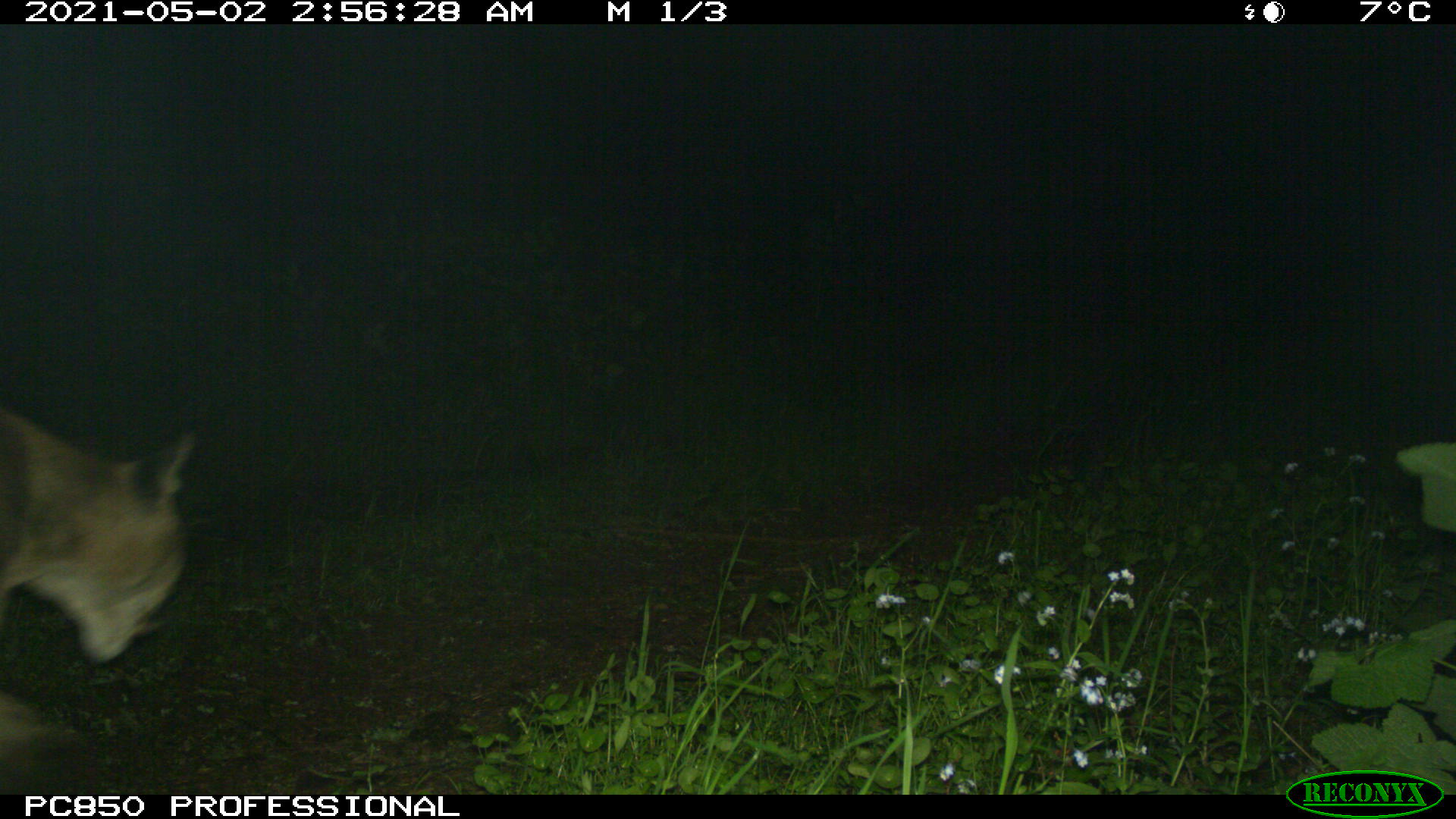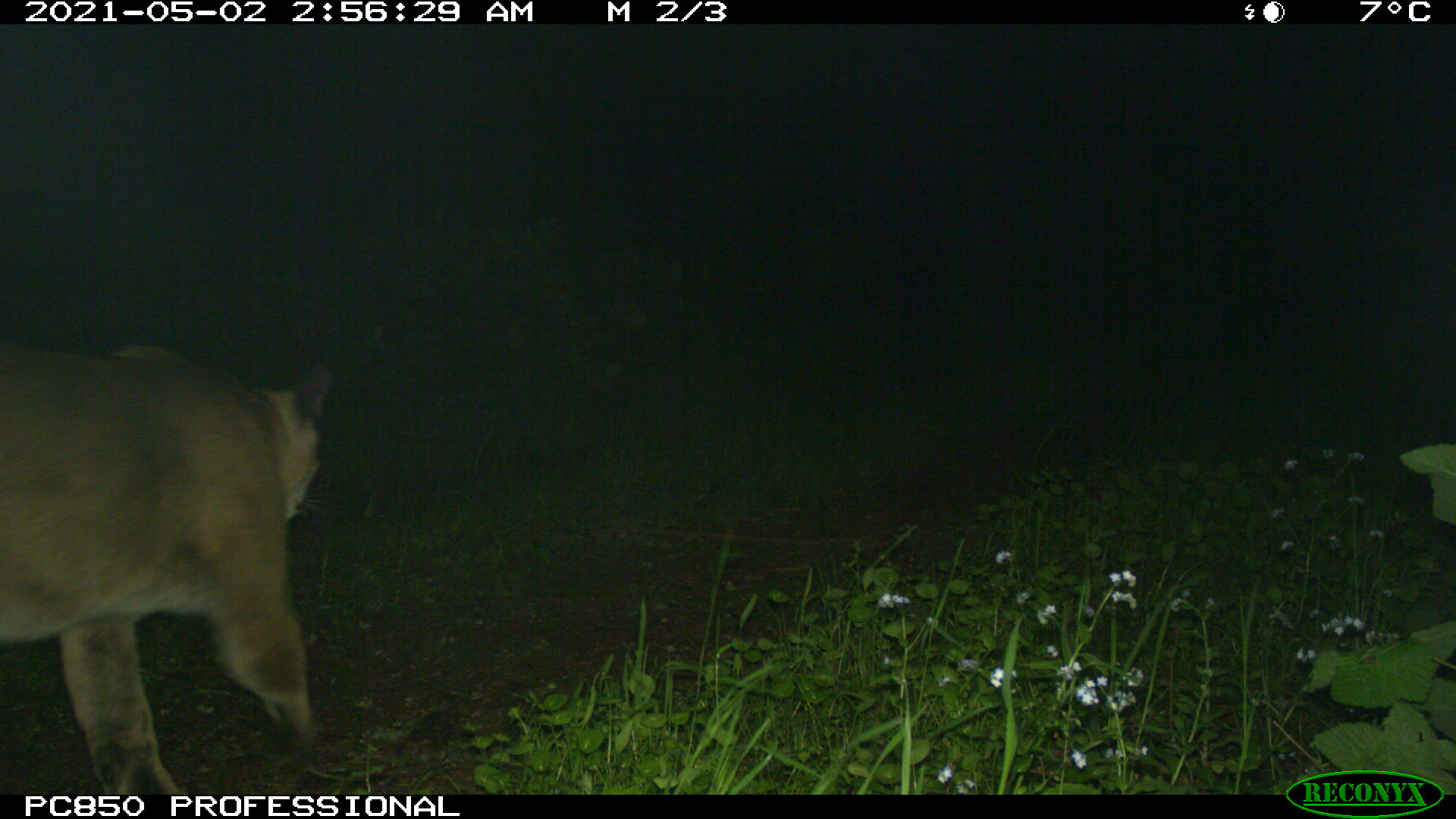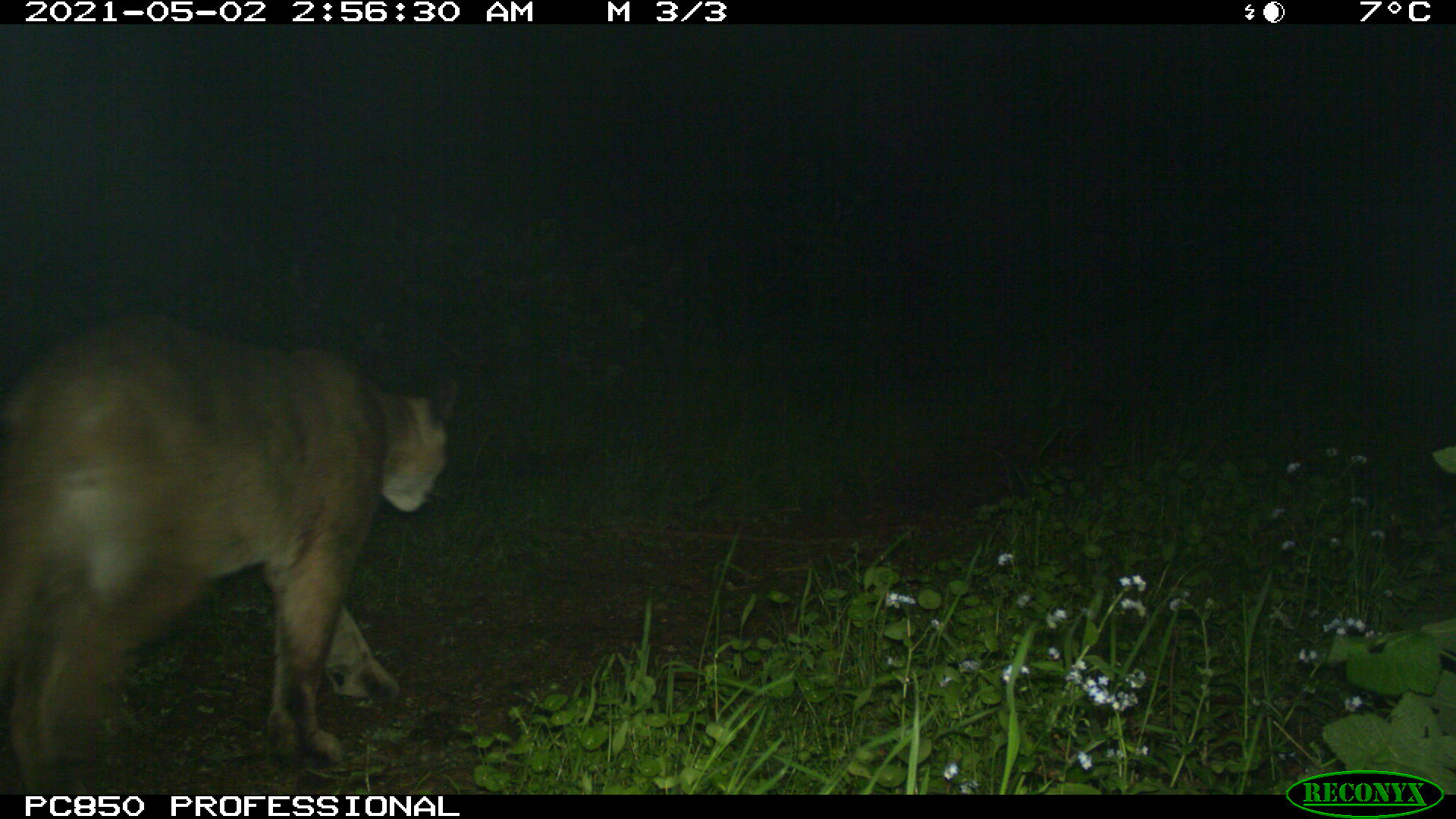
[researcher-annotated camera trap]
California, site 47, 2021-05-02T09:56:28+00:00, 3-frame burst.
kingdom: Animalia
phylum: Chordata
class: Mammalia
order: Carnivora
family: Felidae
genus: Puma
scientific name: Puma concolor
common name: puma